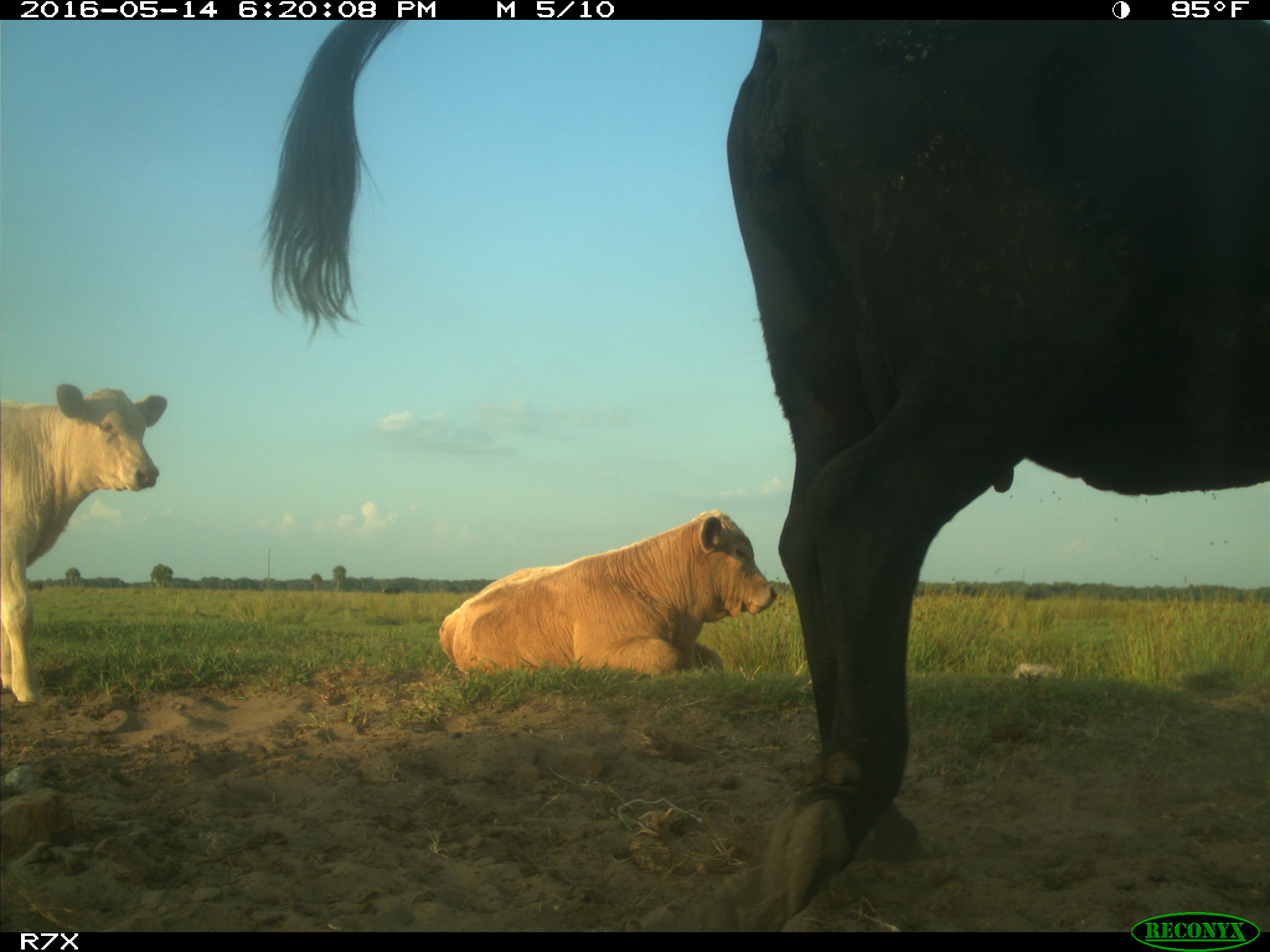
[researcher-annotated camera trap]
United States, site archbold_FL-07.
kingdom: Animalia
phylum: Chordata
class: Mammalia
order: Artiodactyla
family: Bovidae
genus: Bos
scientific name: Bos taurus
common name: domestic cow